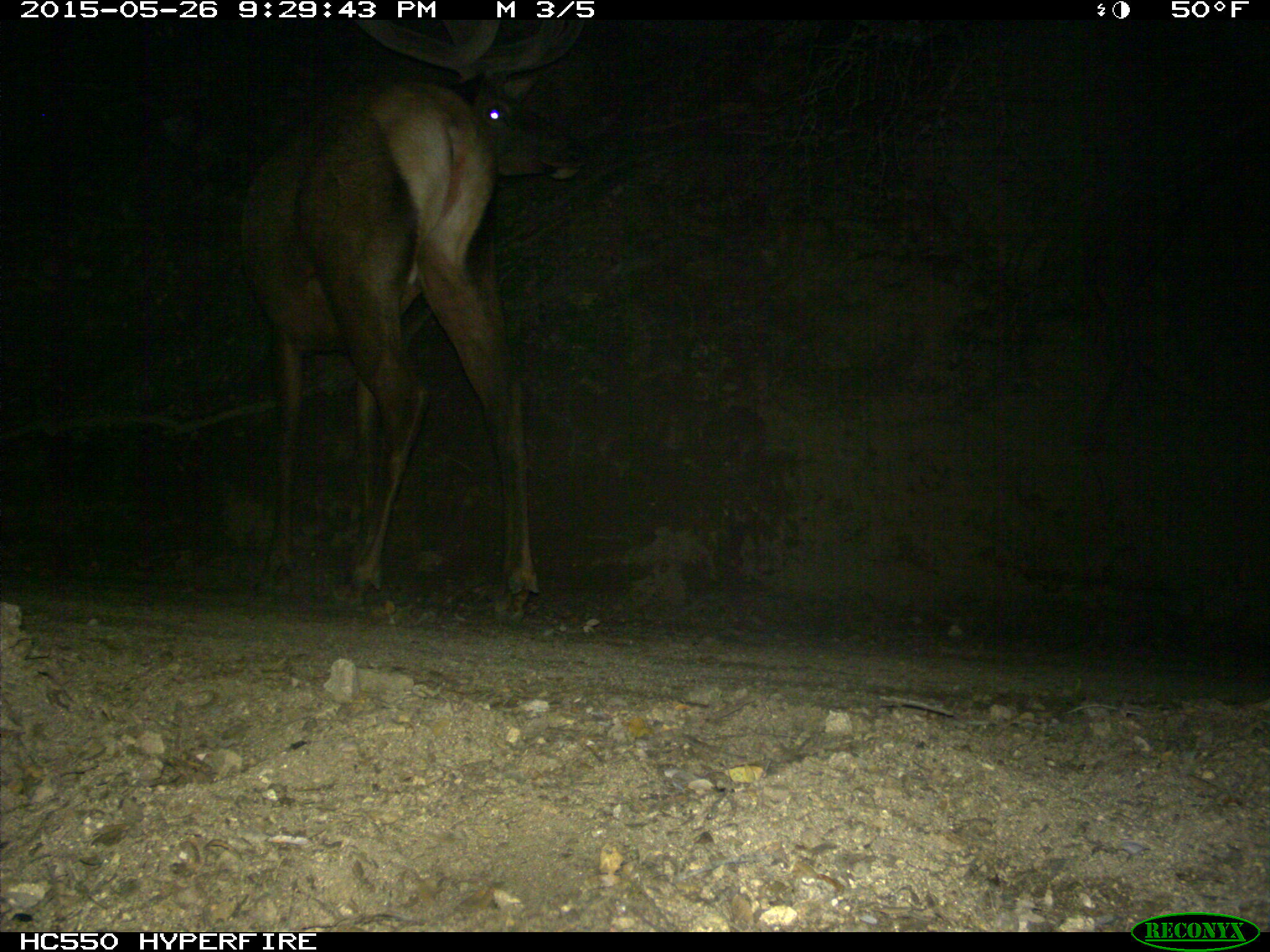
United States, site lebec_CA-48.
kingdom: Animalia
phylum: Chordata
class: Mammalia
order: Artiodactyla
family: Cervidae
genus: Cervus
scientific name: Cervus canadensis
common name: elk